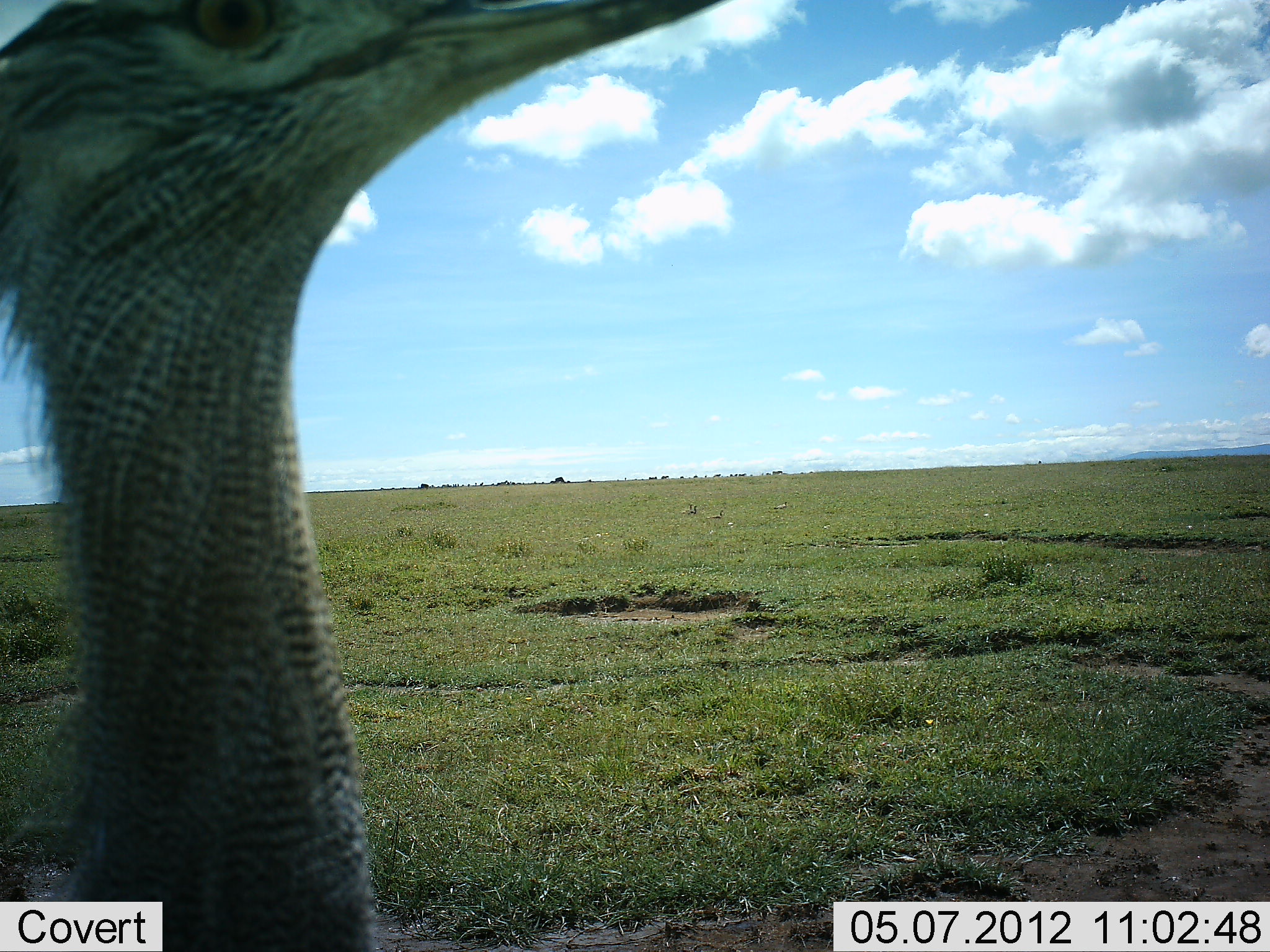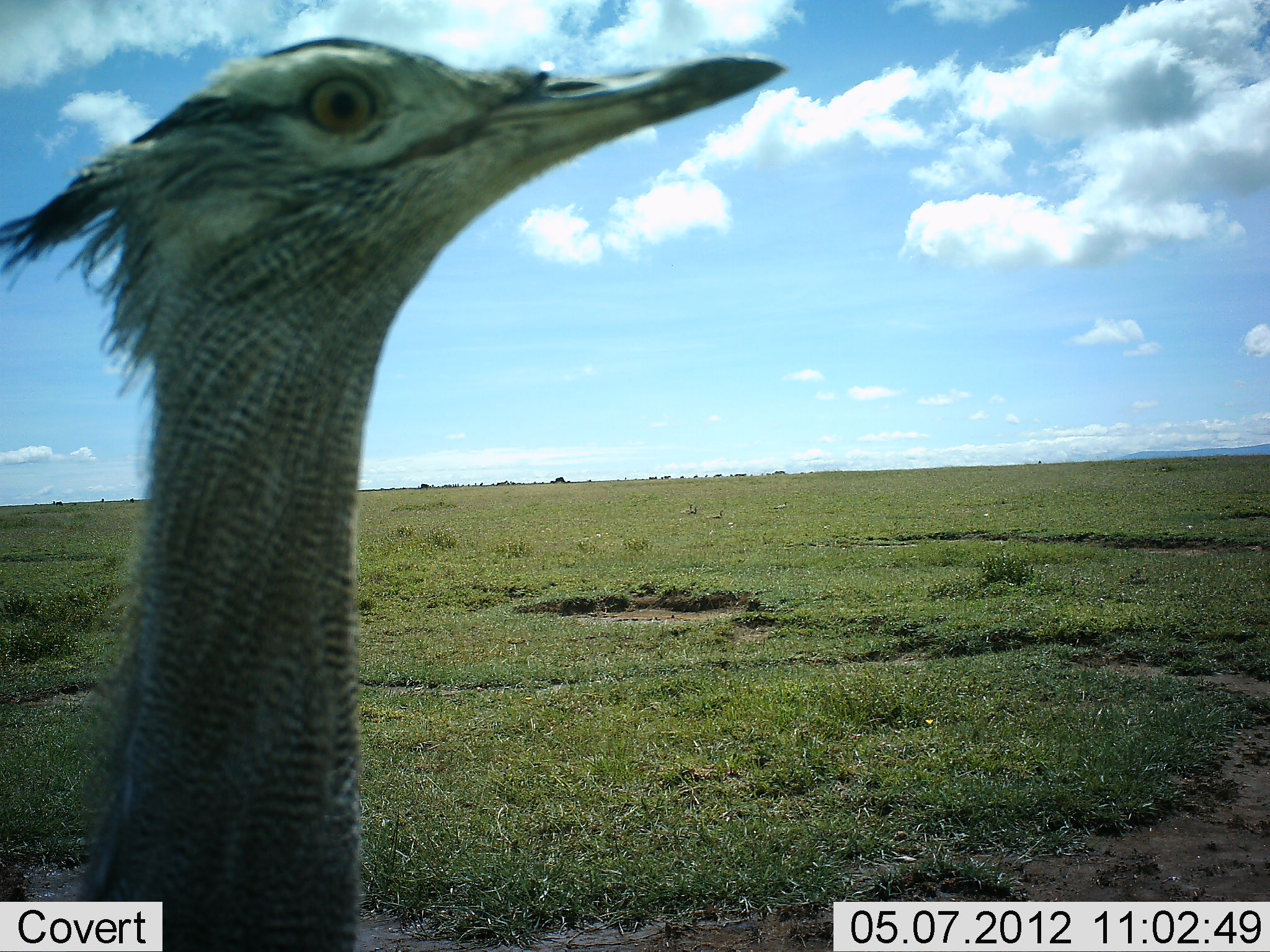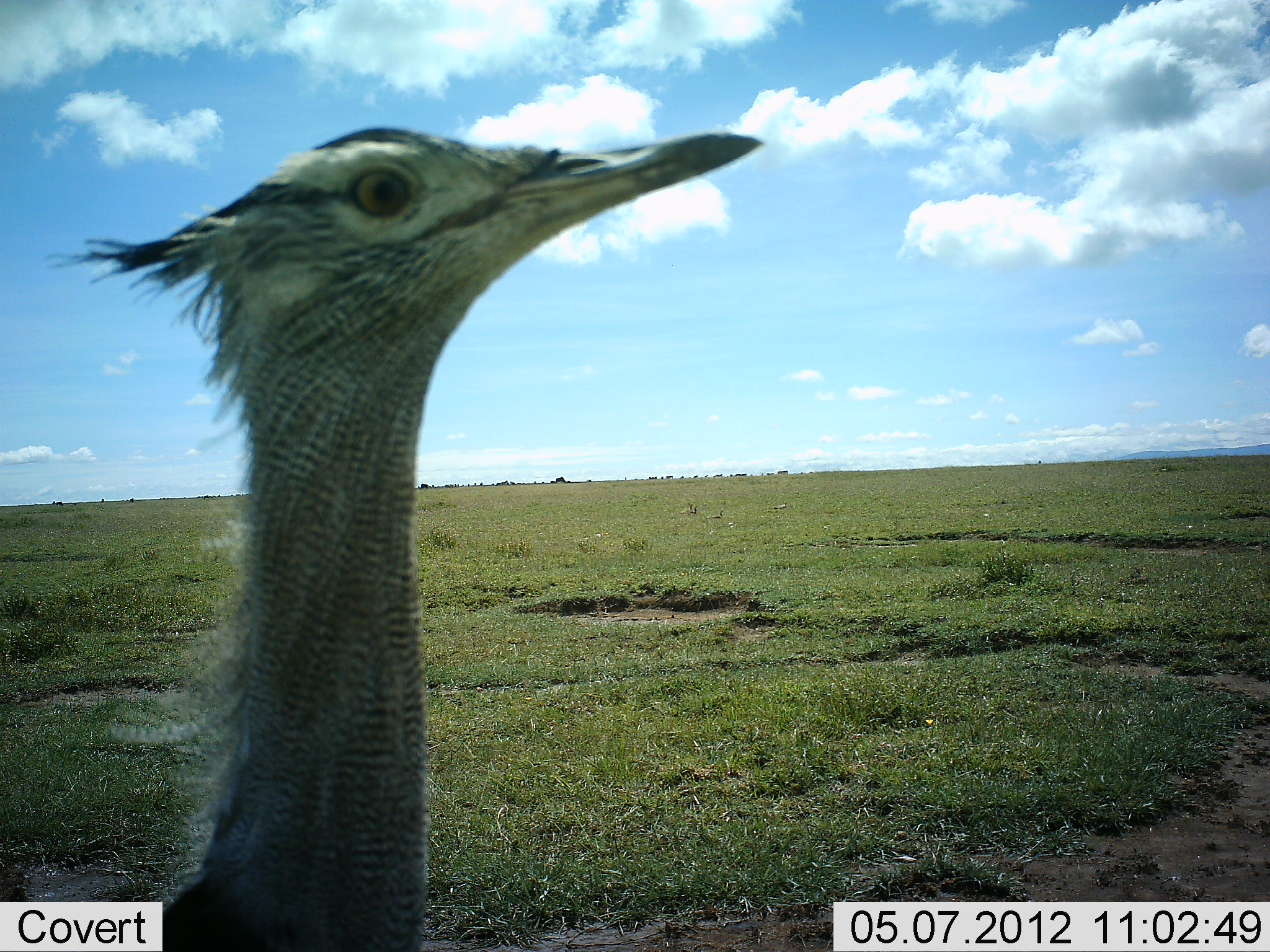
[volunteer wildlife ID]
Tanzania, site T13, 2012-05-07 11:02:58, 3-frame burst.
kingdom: Animalia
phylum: Chordata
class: Aves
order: Otidiformes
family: Otididae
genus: Ardeotis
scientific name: Ardeotis kori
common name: kori bustard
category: koribustard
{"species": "koribustard (kori bustard) (Ardeotis kori)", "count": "1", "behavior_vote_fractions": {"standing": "100%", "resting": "0%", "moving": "10%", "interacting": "0%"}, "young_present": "0%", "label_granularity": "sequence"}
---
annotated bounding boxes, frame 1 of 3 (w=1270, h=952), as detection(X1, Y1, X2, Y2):
animal: detection(0, 1, 727, 952)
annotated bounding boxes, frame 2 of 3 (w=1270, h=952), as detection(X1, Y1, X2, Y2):
animal: detection(0, 34, 793, 952)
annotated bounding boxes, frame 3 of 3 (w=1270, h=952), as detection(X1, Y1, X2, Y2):
animal: detection(0, 124, 767, 952)